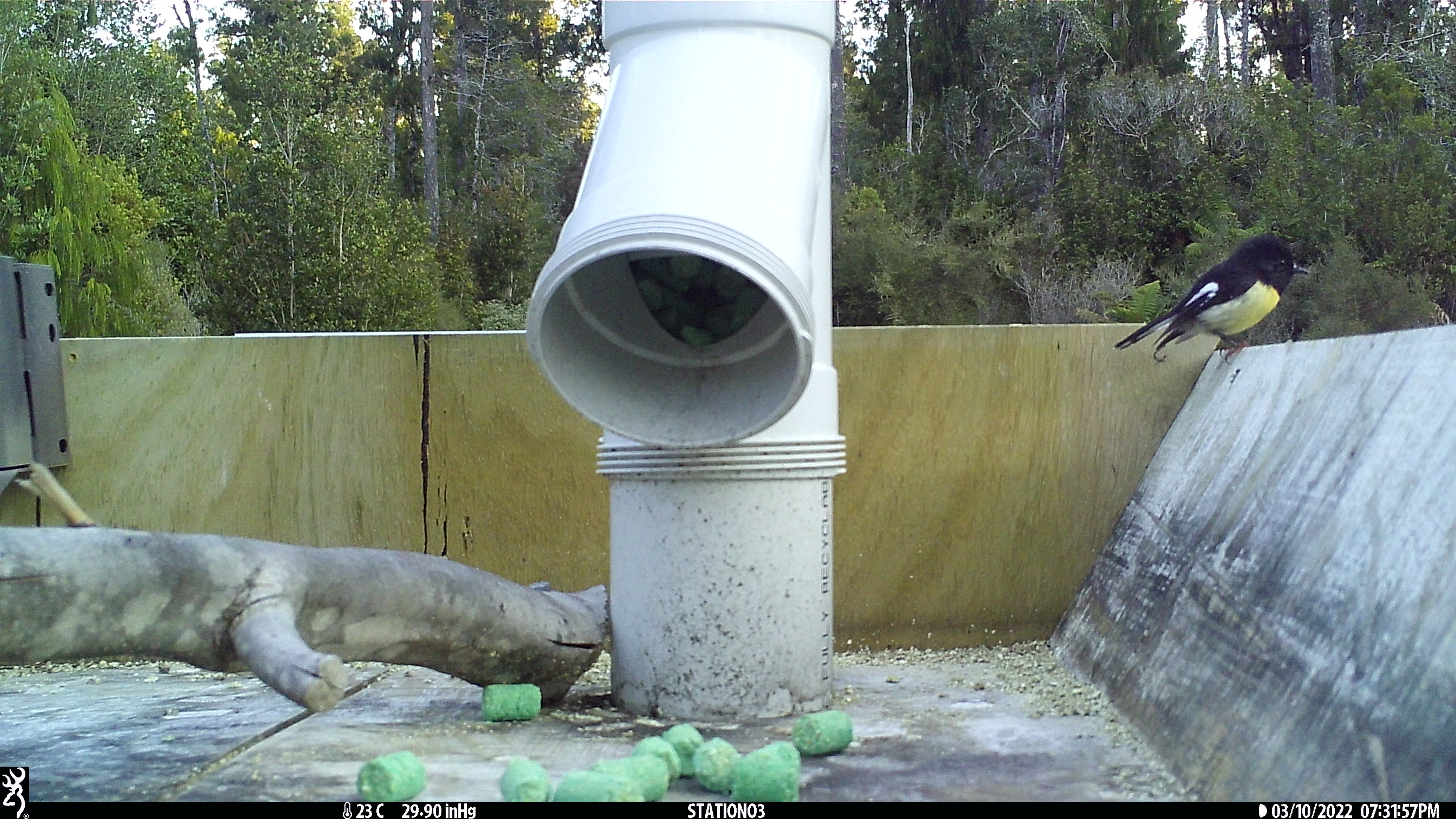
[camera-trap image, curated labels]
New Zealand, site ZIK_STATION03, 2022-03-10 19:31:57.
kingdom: Animalia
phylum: Chordata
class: Aves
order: Passeriformes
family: Petroicidae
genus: Petroica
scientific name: Petroica macrocephala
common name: tomtit